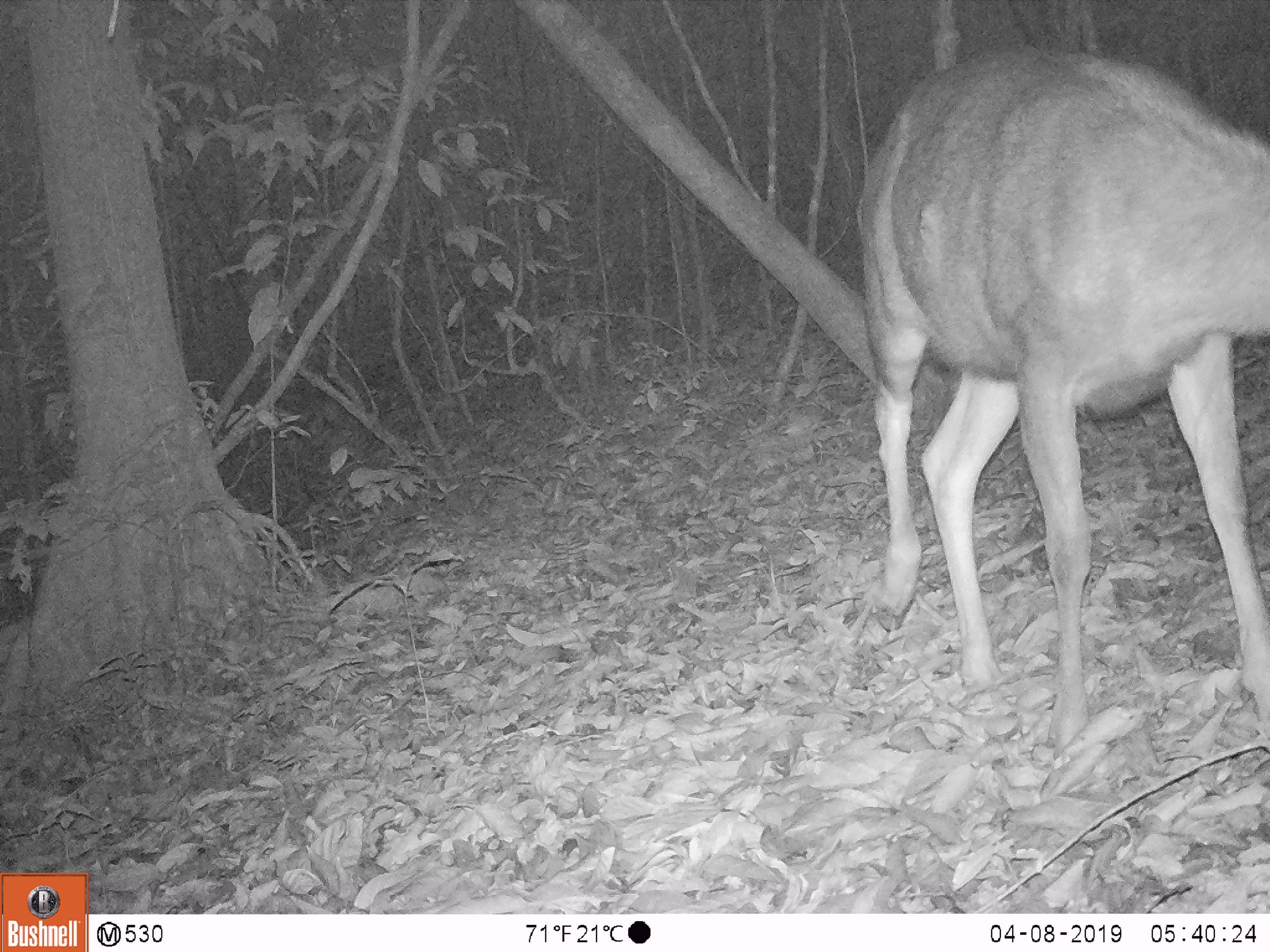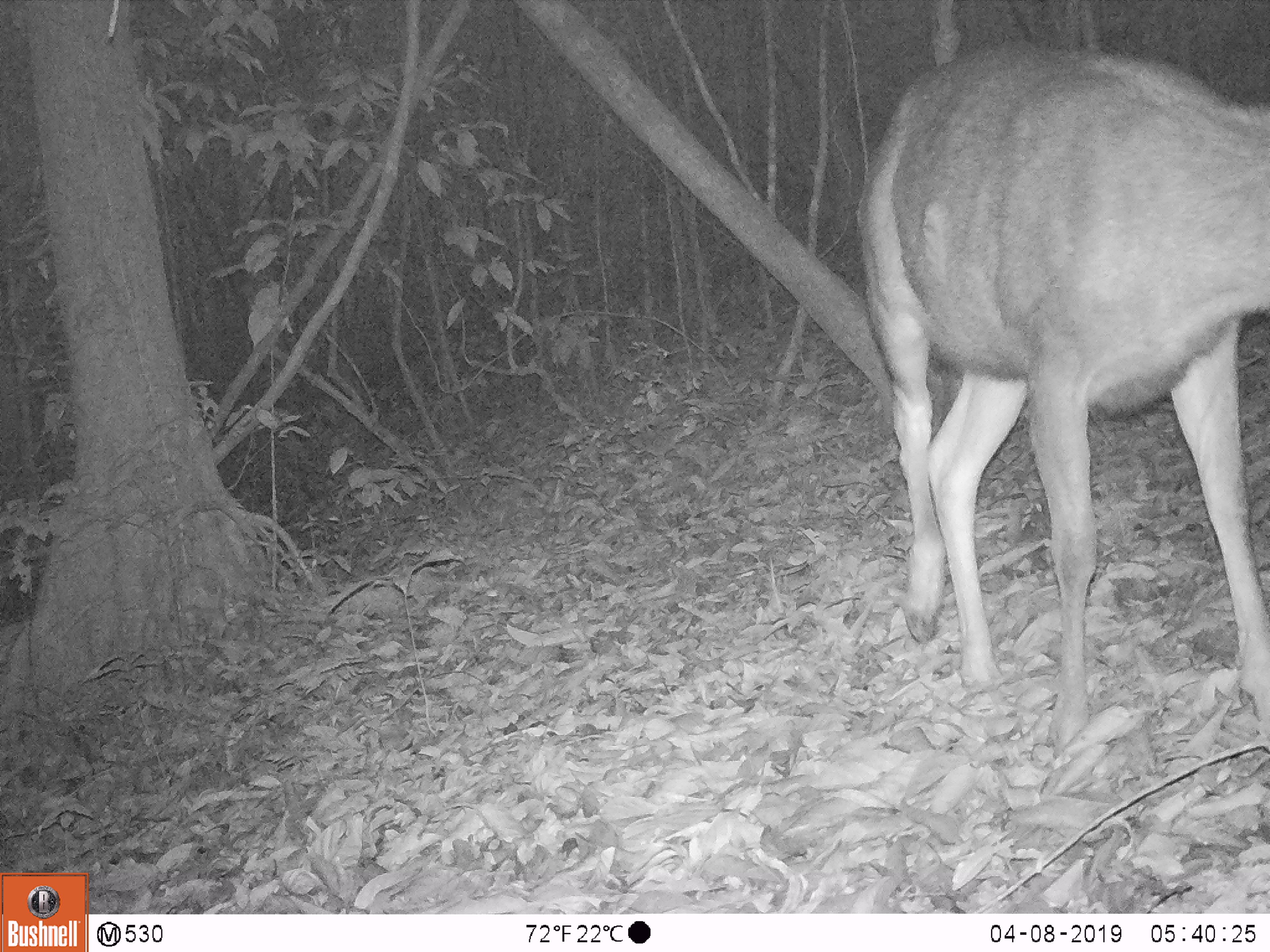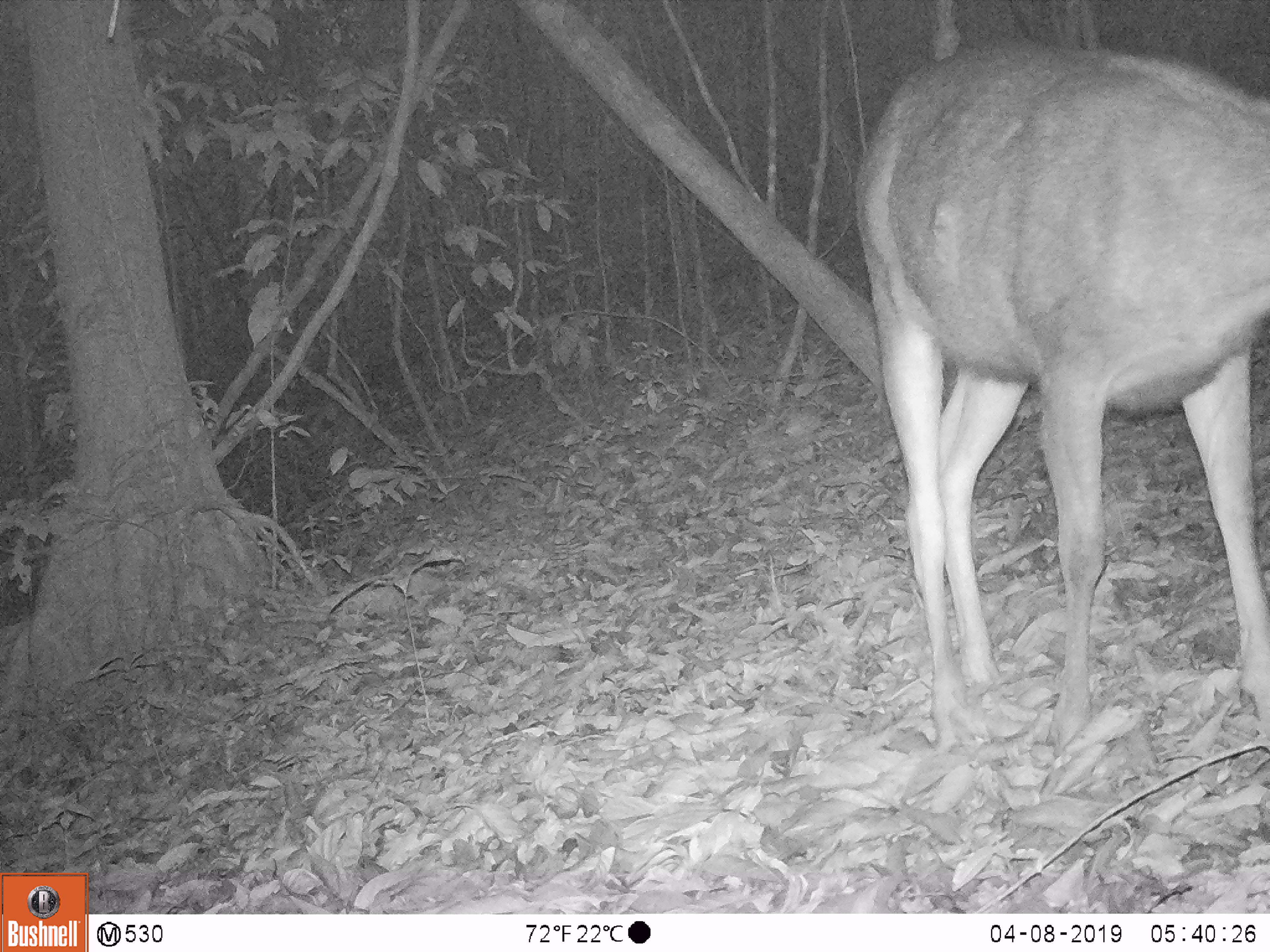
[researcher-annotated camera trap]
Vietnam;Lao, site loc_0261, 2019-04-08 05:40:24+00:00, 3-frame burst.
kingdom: Animalia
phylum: Chordata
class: Mammalia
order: Artiodactyla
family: Cervidae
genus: Rusa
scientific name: Rusa unicolor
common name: sambar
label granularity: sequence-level